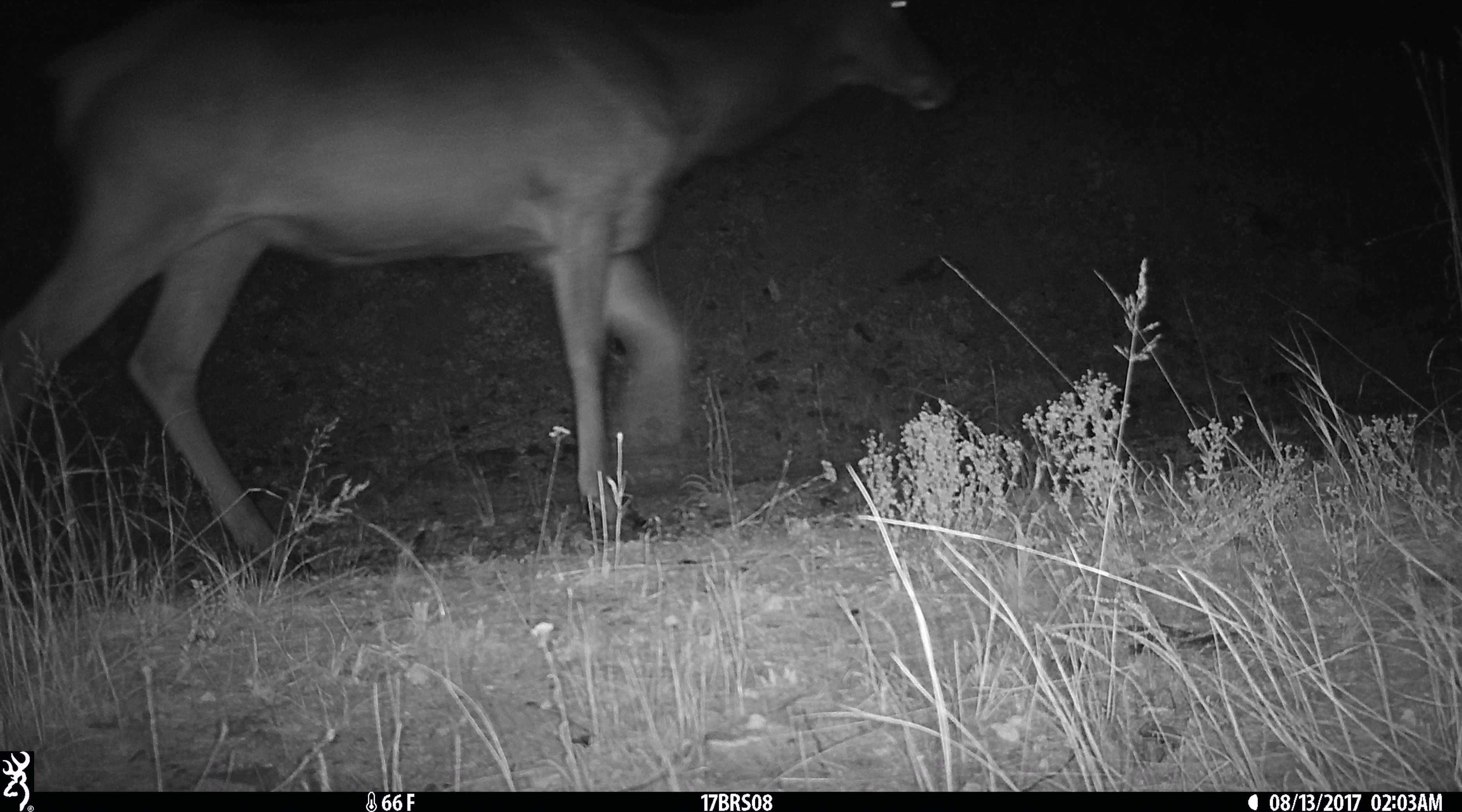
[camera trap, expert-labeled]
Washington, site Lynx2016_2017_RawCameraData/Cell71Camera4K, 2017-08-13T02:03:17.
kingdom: Animalia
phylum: Chordata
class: Mammalia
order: Artiodactyla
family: Cervidae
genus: Cervus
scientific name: Cervus canadensis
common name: elk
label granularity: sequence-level